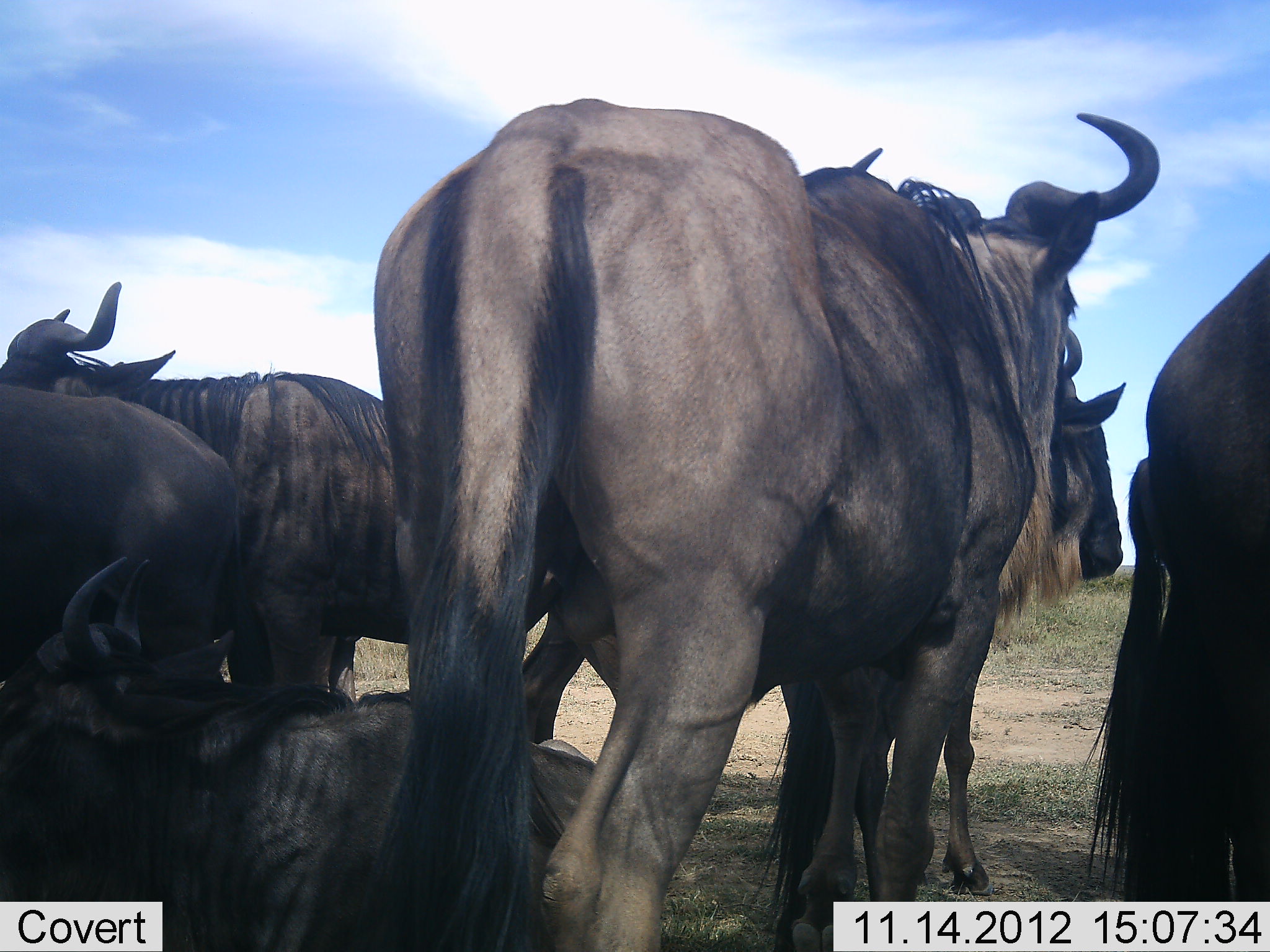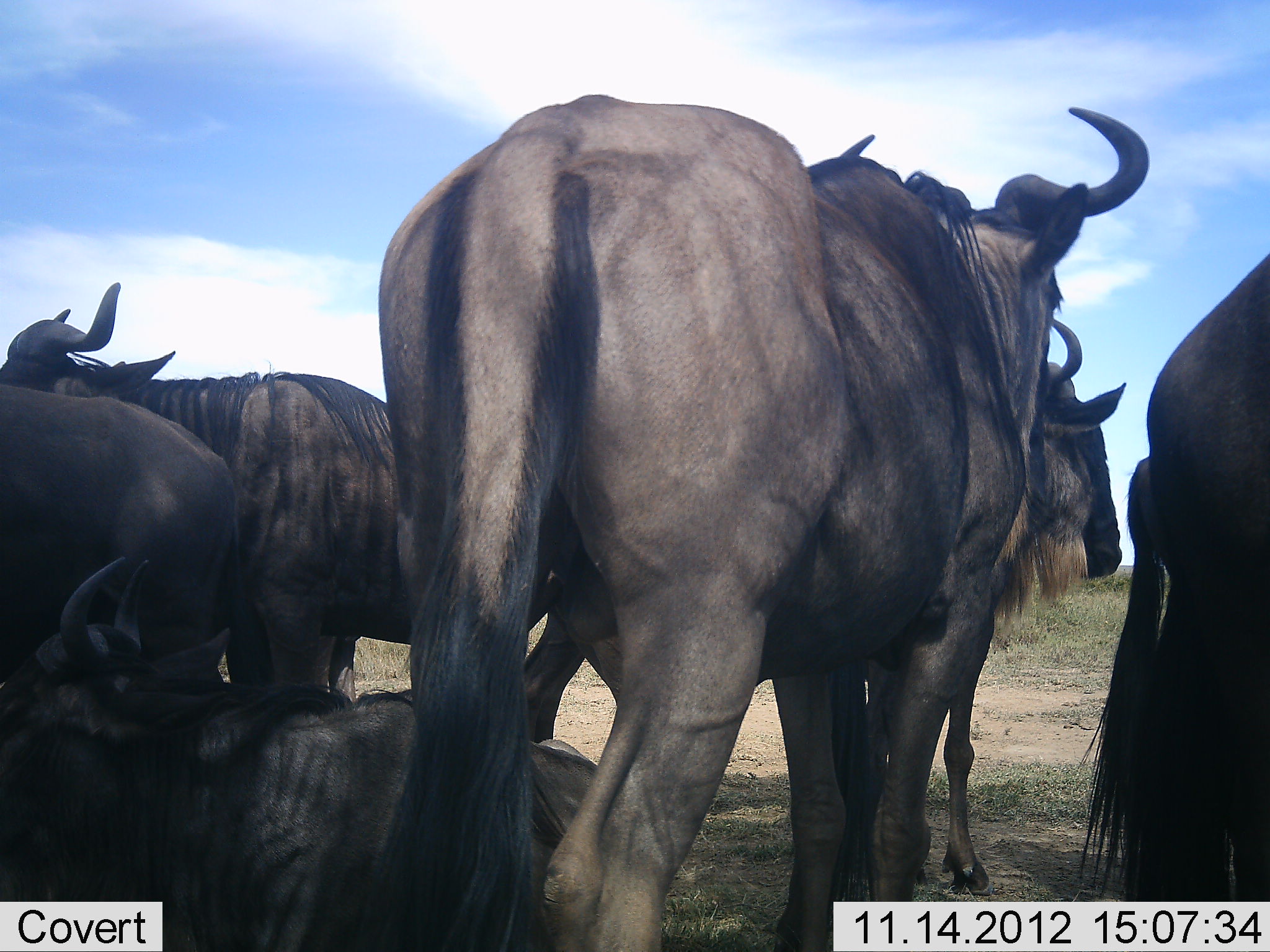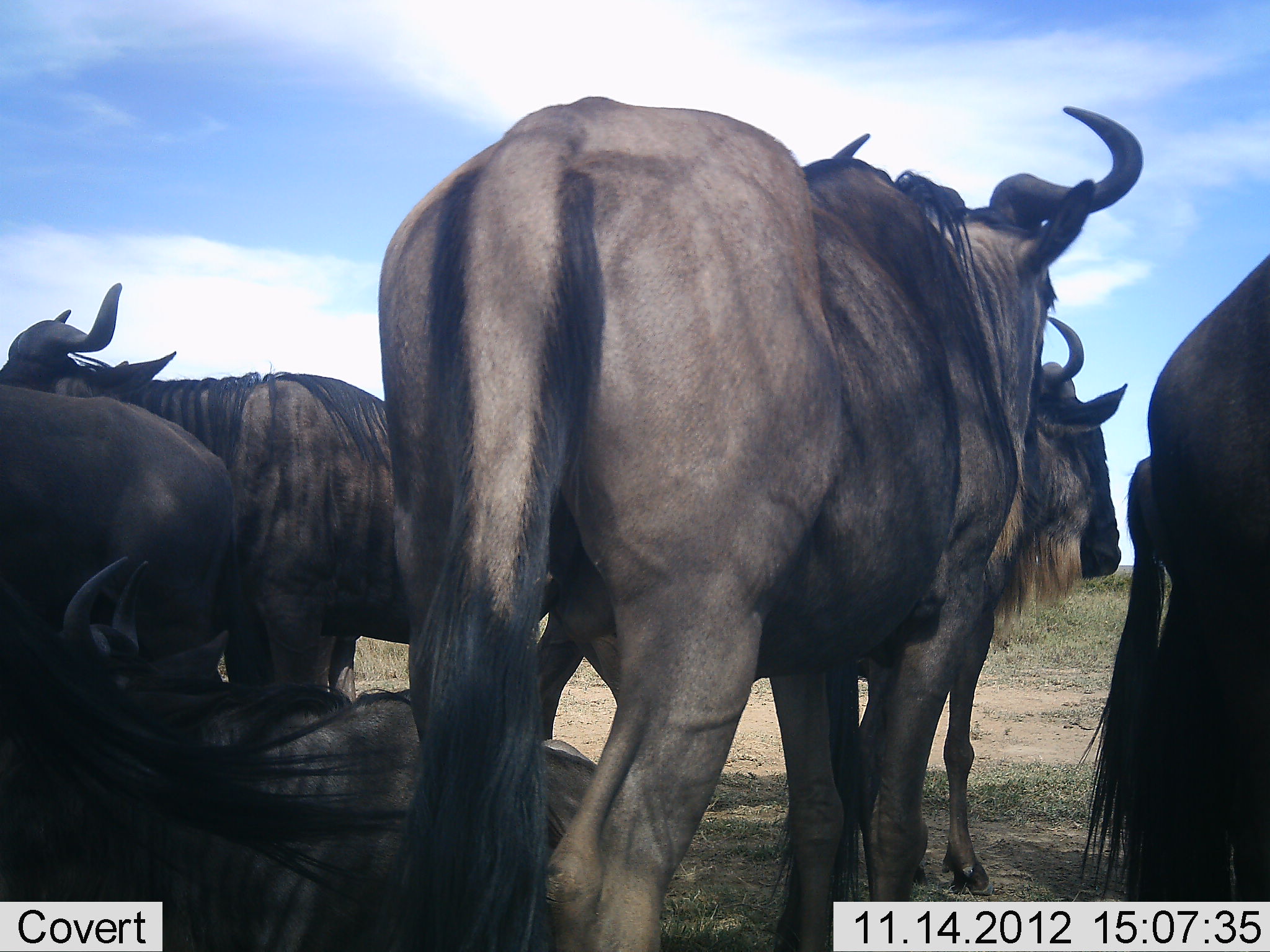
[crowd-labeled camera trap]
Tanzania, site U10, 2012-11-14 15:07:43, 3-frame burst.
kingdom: Animalia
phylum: Chordata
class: Mammalia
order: Artiodactyla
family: Bovidae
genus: Connochaetes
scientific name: Connochaetes taurinus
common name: blue wildebeest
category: wildebeest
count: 7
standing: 100%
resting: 90%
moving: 0%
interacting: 0%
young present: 0%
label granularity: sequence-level